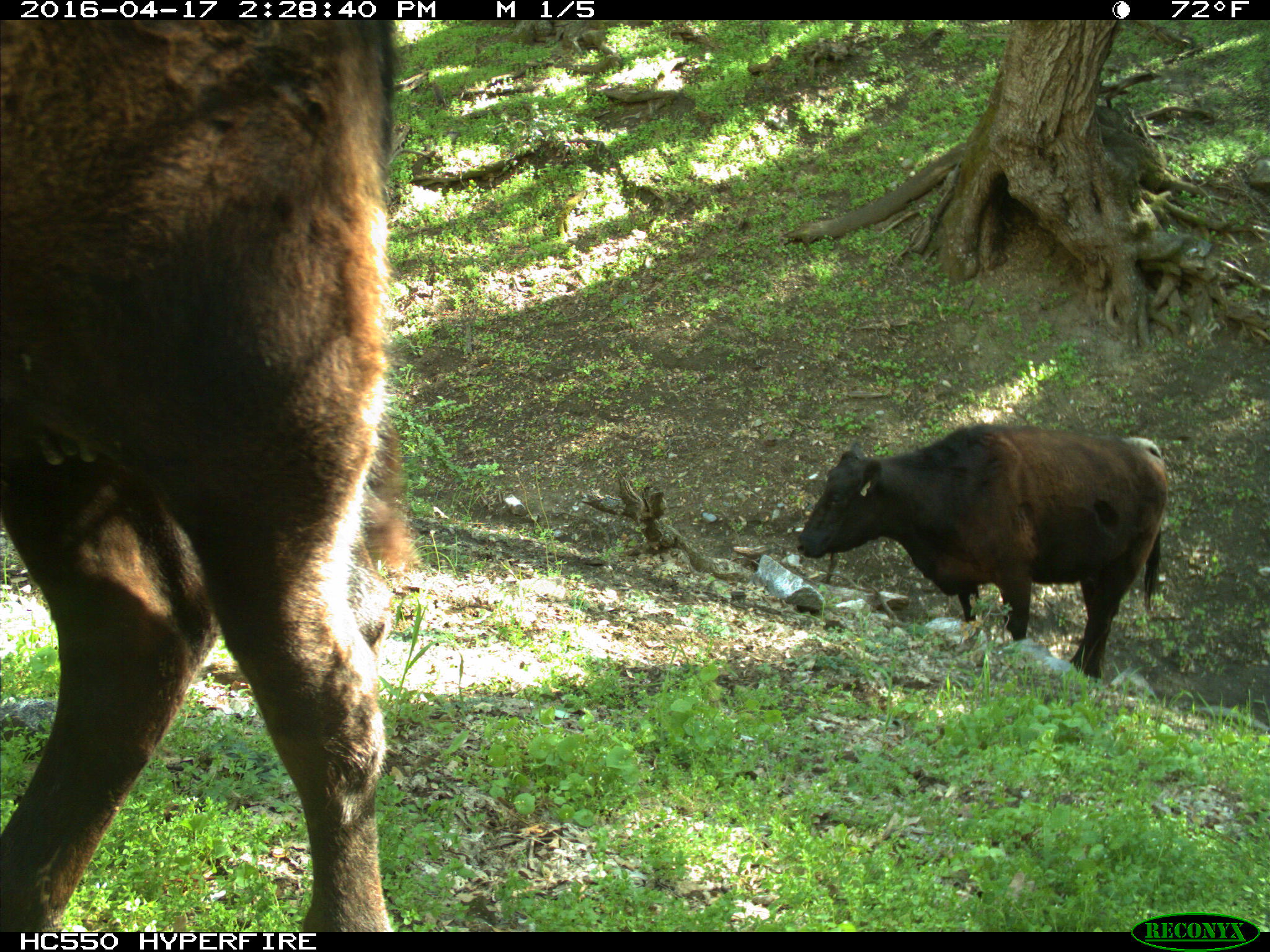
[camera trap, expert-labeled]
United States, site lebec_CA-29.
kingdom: Animalia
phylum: Chordata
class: Mammalia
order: Artiodactyla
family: Bovidae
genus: Bos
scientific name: Bos taurus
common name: domestic cow